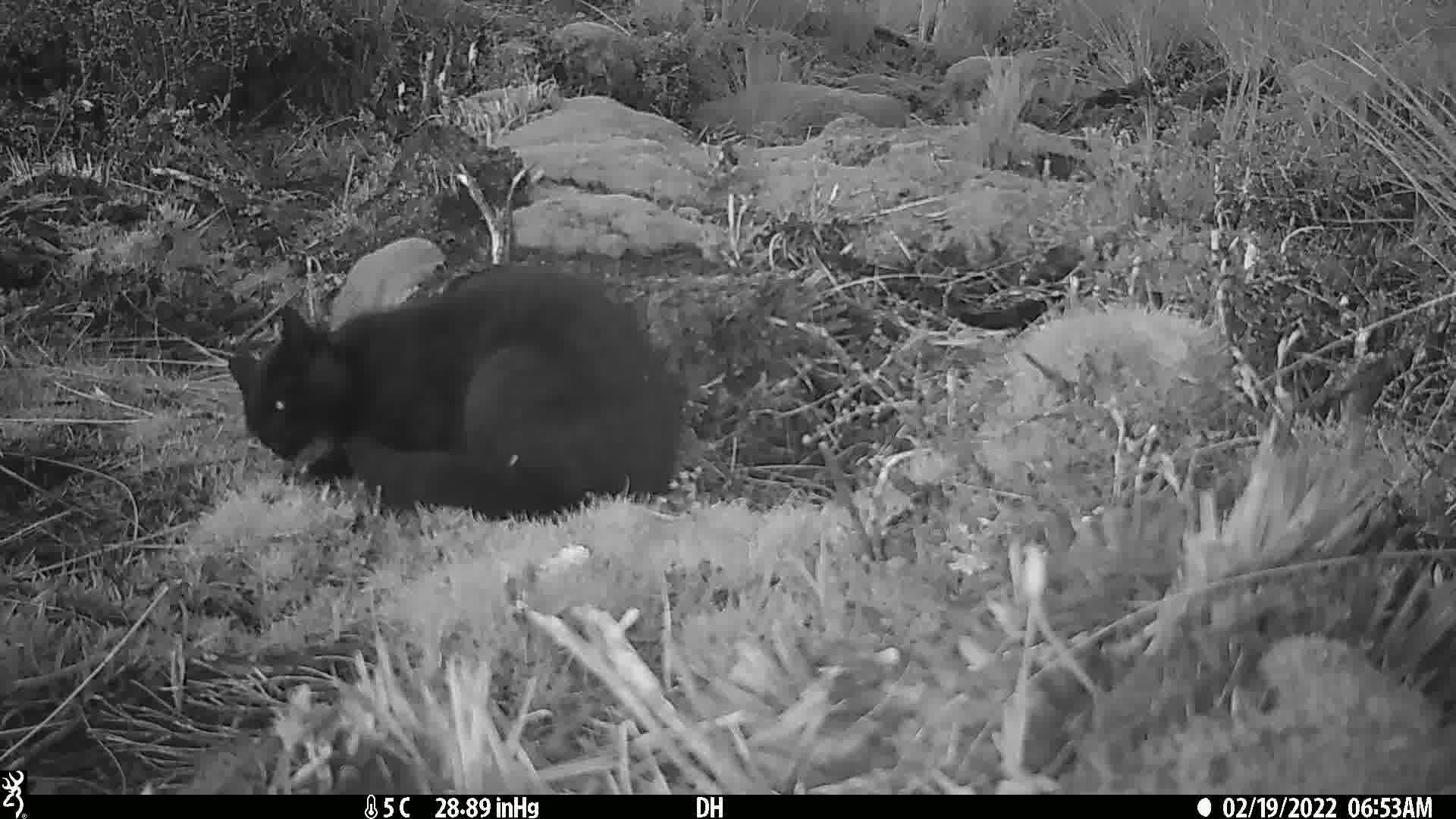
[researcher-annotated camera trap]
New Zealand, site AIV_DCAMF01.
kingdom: Animalia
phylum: Chordata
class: Mammalia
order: Carnivora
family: Felidae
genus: Felis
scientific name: Felis catus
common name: domestic cat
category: cat